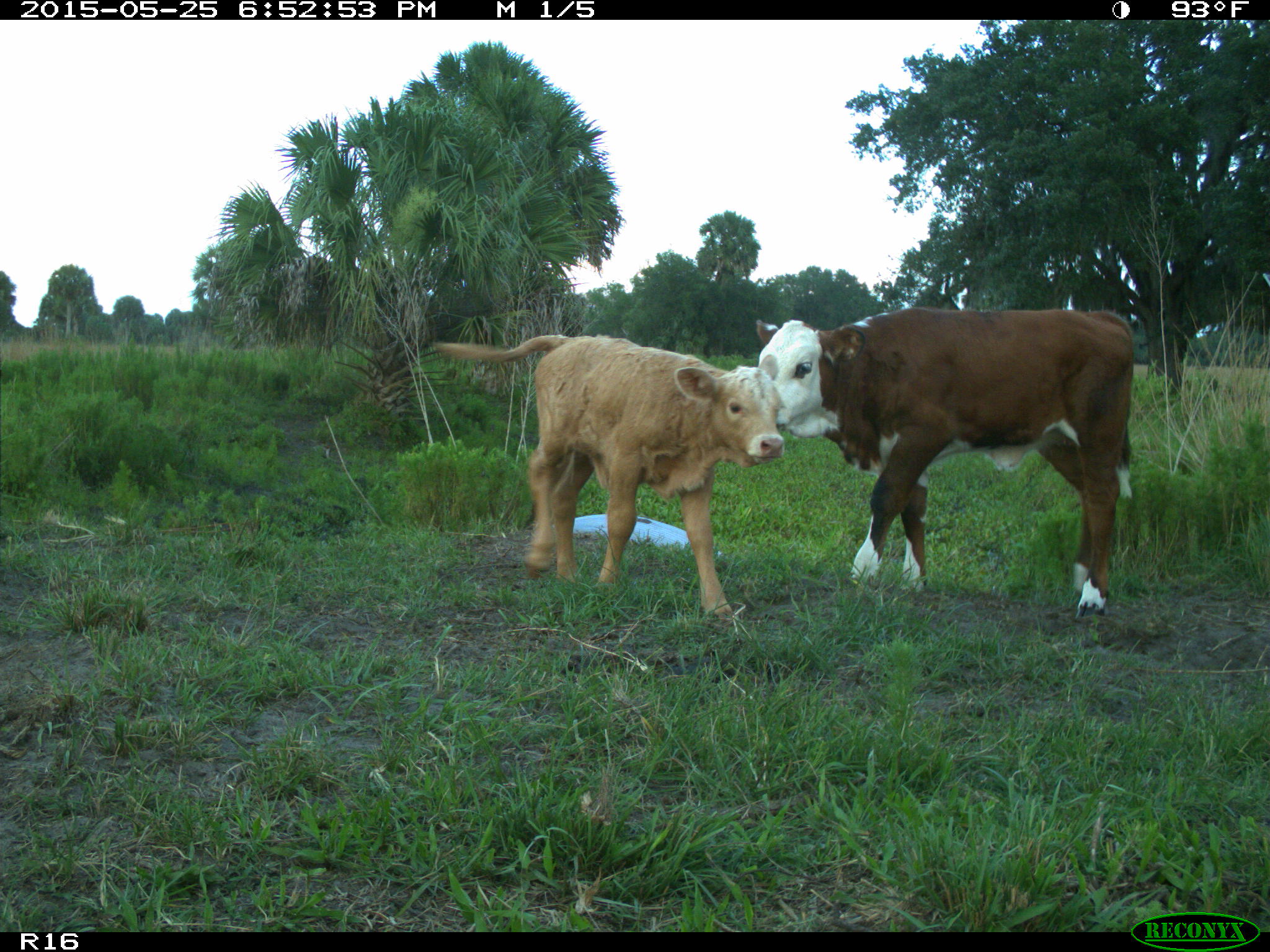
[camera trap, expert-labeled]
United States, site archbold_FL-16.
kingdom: Animalia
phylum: Chordata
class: Mammalia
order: Artiodactyla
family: Bovidae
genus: Bos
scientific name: Bos taurus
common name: domestic cow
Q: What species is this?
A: Bos taurus (domestic cow).